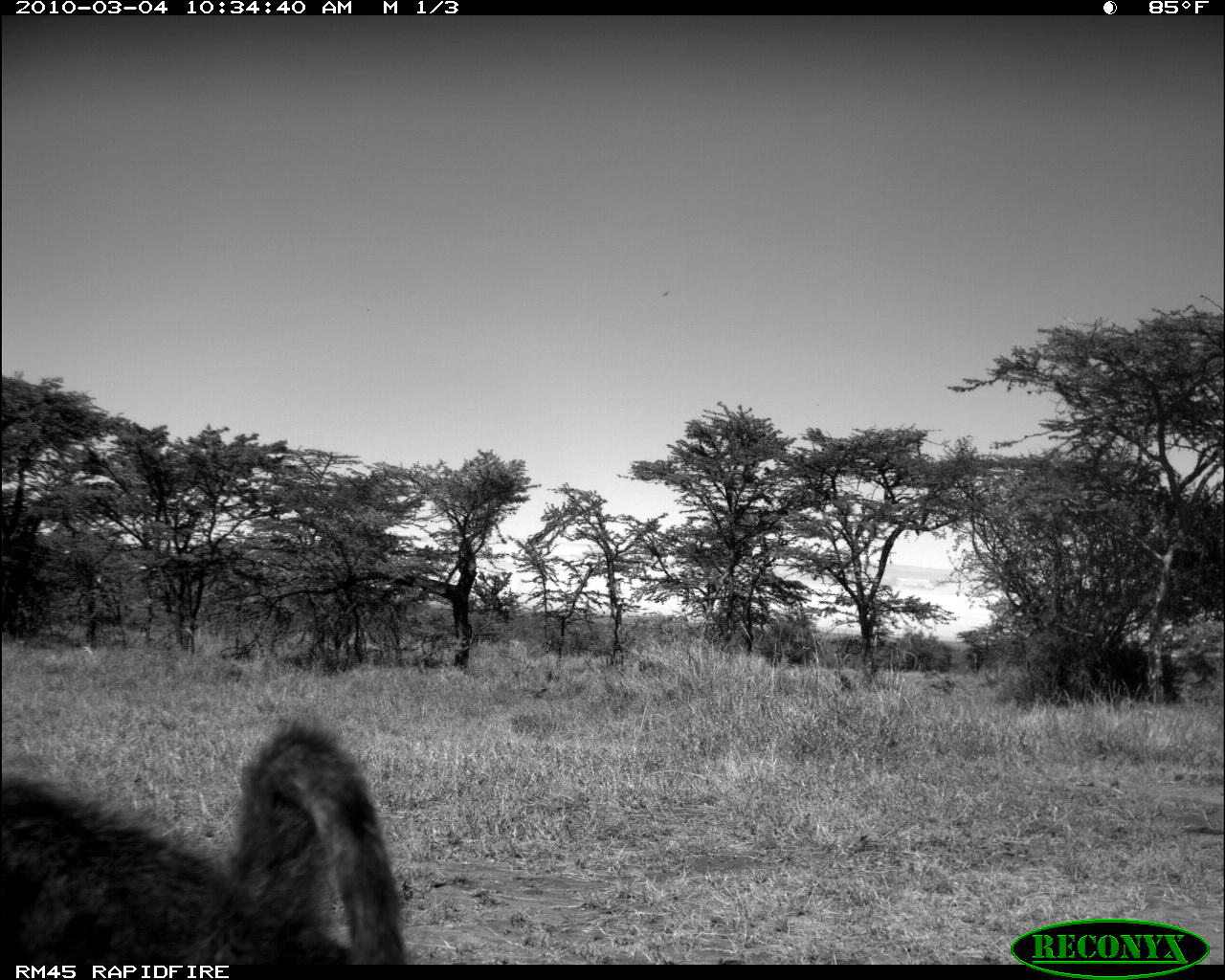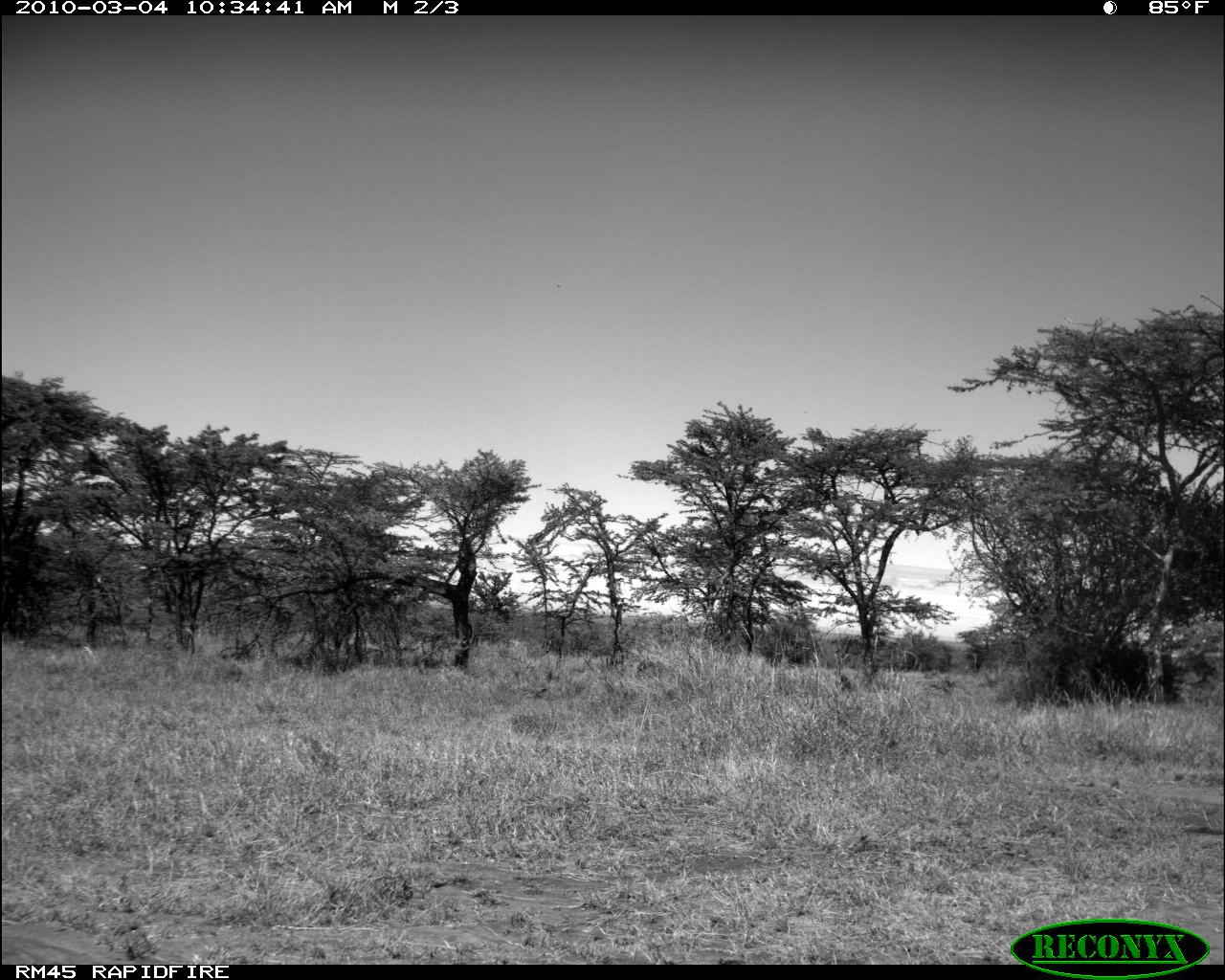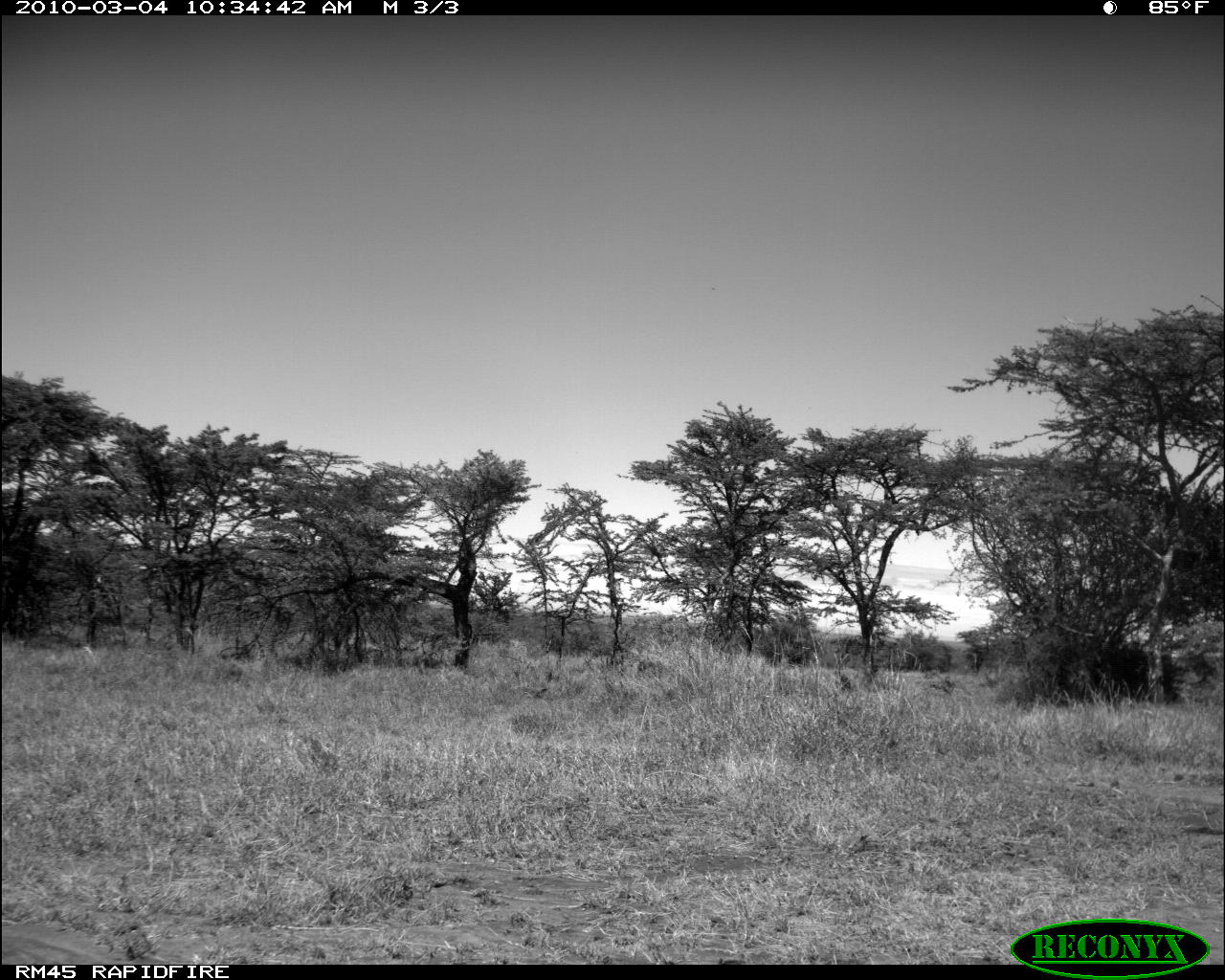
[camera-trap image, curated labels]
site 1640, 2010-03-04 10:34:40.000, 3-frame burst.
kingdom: Animalia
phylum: Chordata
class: Mammalia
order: Primates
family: Cercopithecidae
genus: Papio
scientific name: Papio anubis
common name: olive baboon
Papio anubis (olive baboon), count 1.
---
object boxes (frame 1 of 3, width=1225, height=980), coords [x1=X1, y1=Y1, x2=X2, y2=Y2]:
papio anubis: [x1=4, y1=710, x2=410, y2=962]